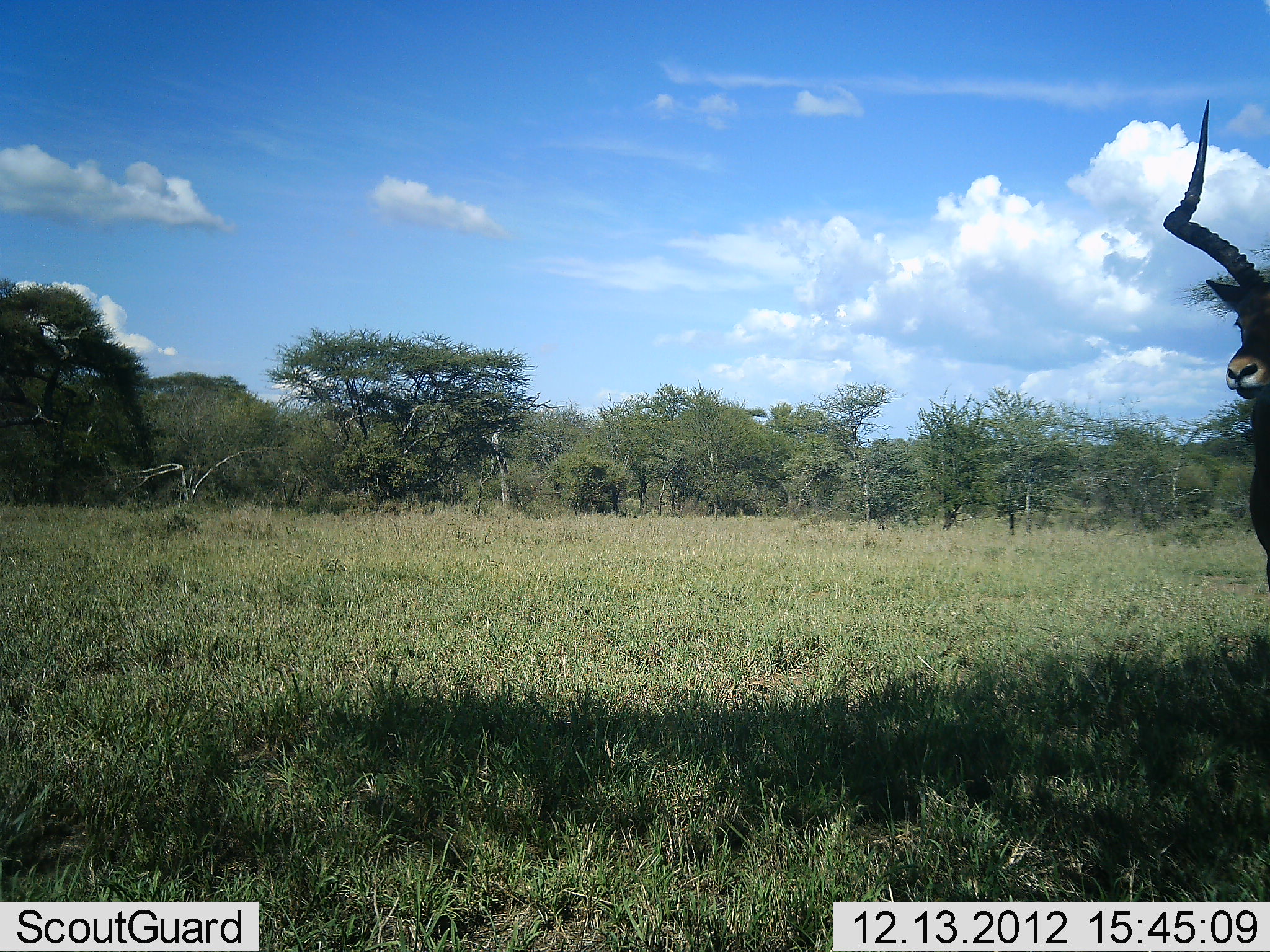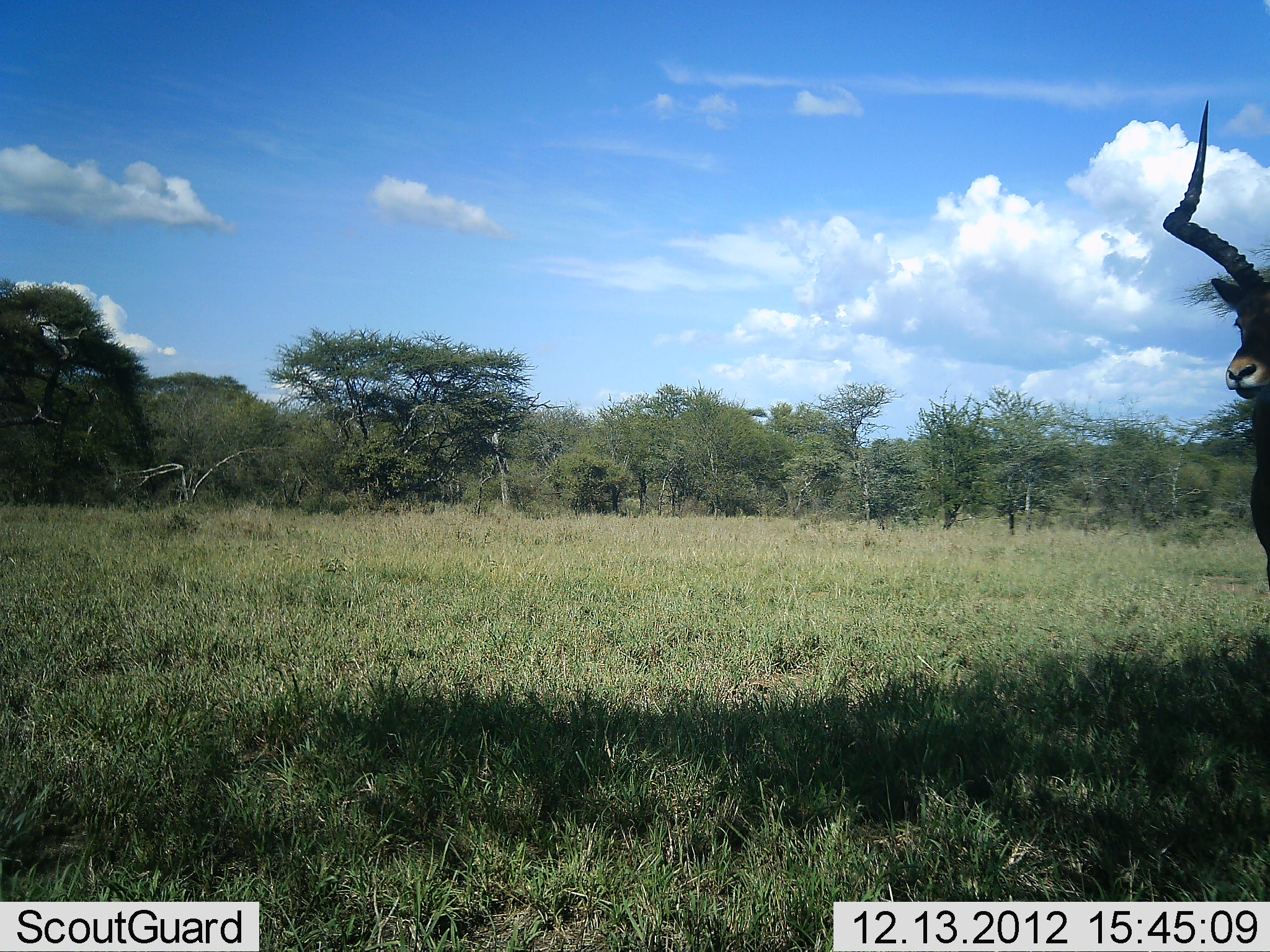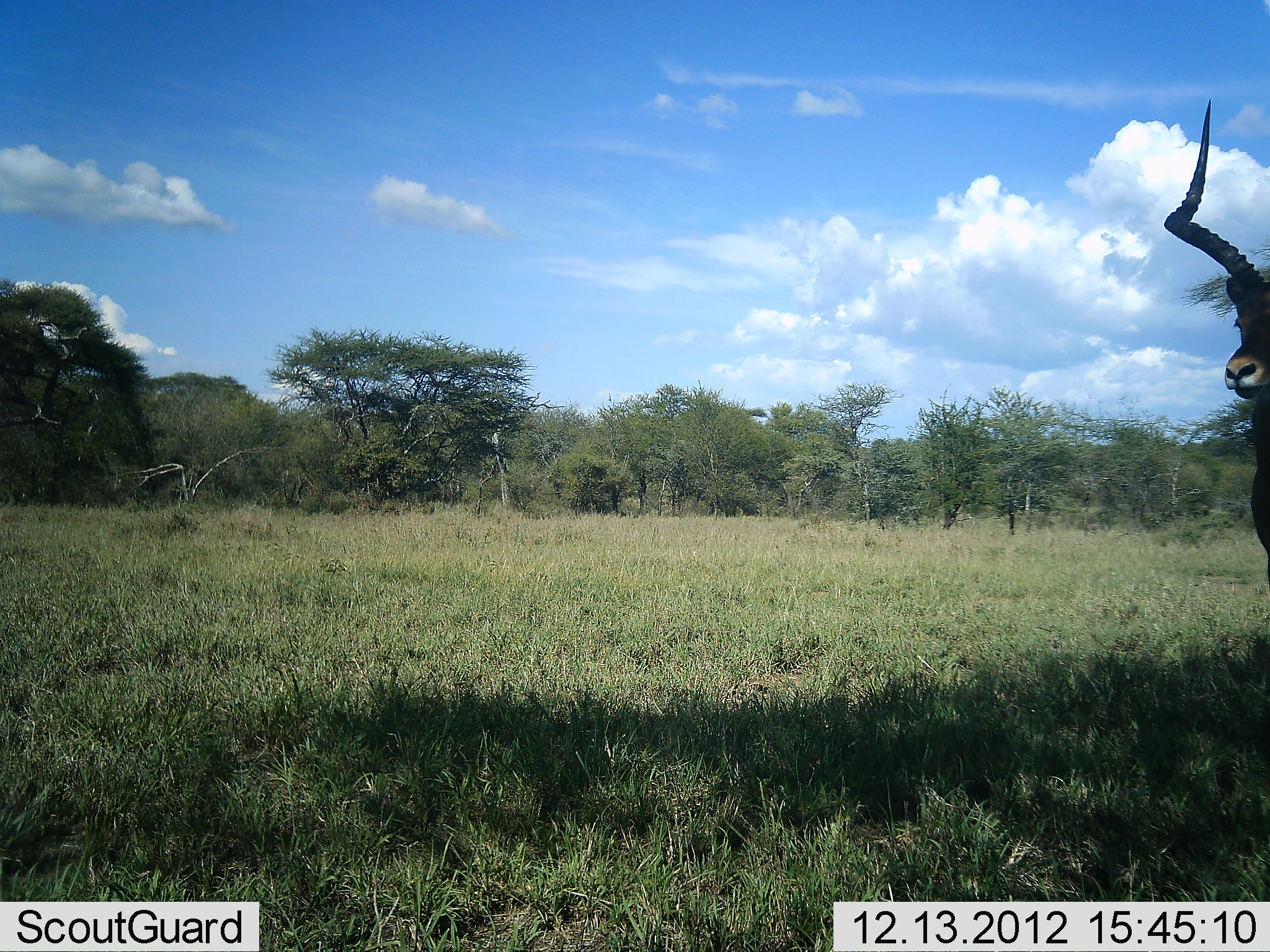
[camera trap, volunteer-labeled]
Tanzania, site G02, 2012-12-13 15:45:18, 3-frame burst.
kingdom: Animalia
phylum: Chordata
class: Mammalia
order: Artiodactyla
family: Bovidae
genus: Aepyceros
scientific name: Aepyceros melampus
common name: impala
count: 1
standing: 94%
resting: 6%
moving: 0%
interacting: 0%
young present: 0%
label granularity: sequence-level